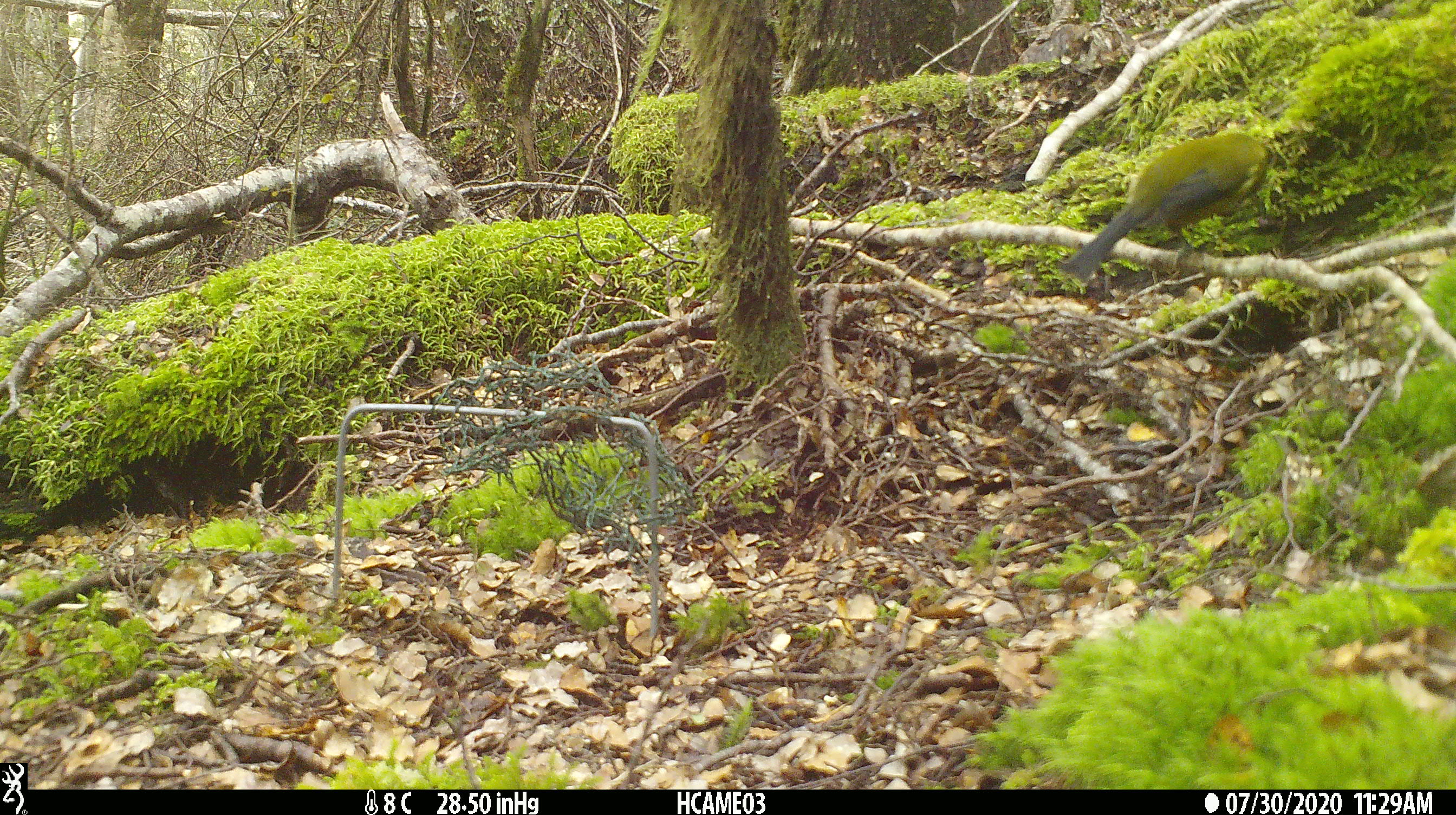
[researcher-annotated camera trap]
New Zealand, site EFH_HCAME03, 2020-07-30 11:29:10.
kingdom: Animalia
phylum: Chordata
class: Aves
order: Passeriformes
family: Meliphagidae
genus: Anthornis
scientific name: Anthornis melanura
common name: new zealand bellbird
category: bellbird